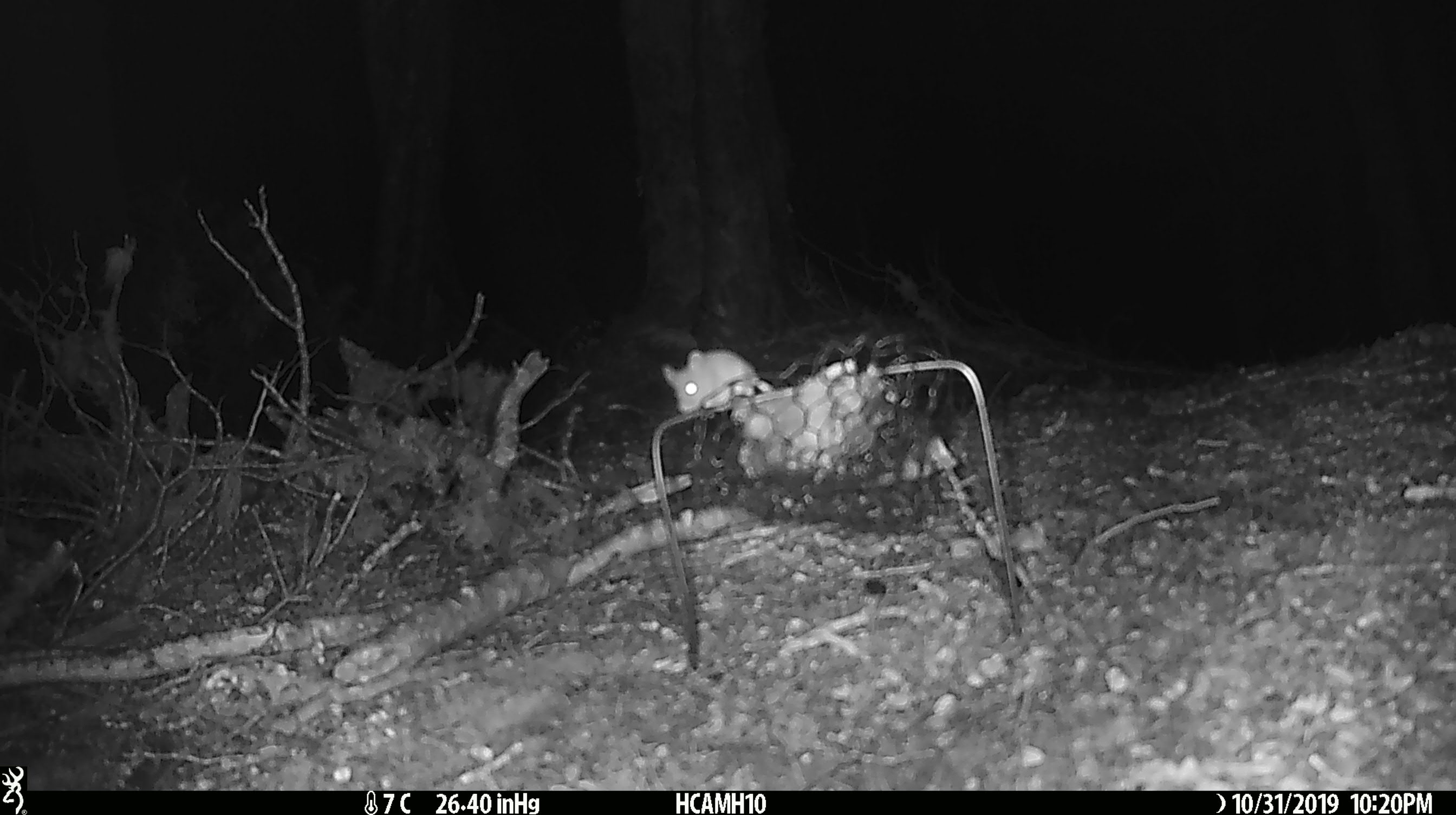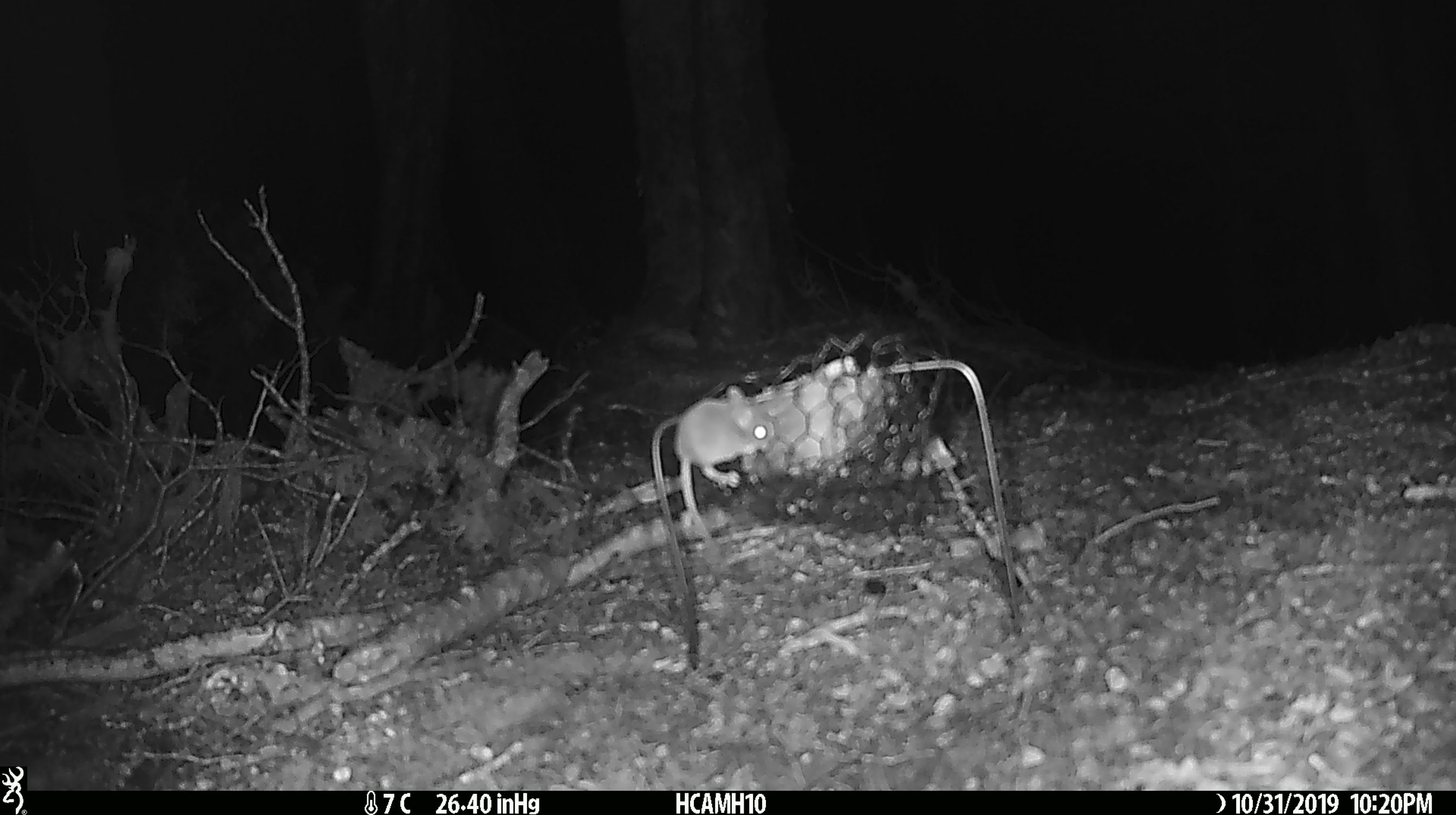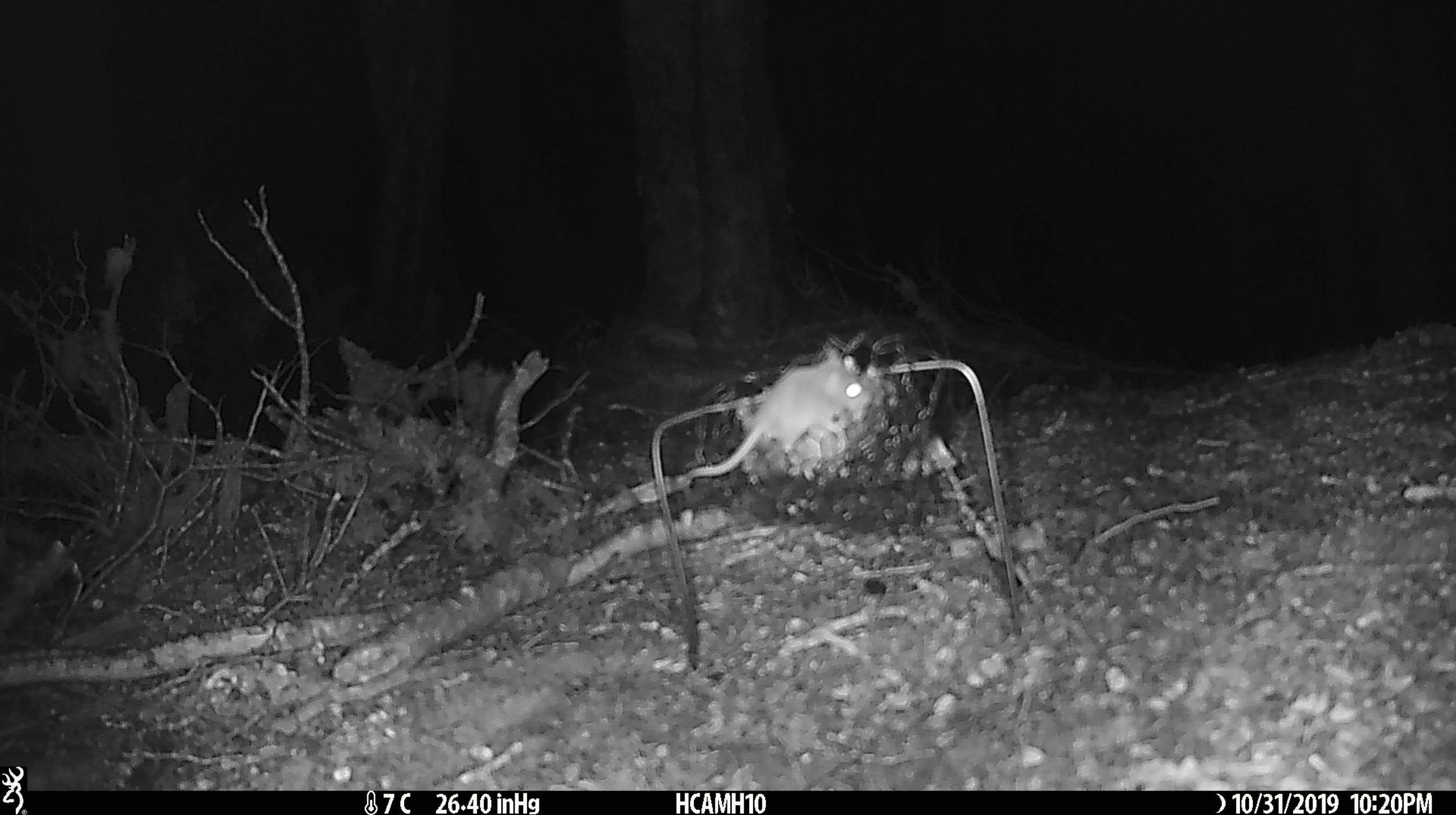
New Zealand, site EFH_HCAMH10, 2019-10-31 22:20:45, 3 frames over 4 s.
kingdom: Animalia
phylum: Chordata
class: Mammalia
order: Rodentia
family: Muridae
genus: Mus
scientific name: Mus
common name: mouse